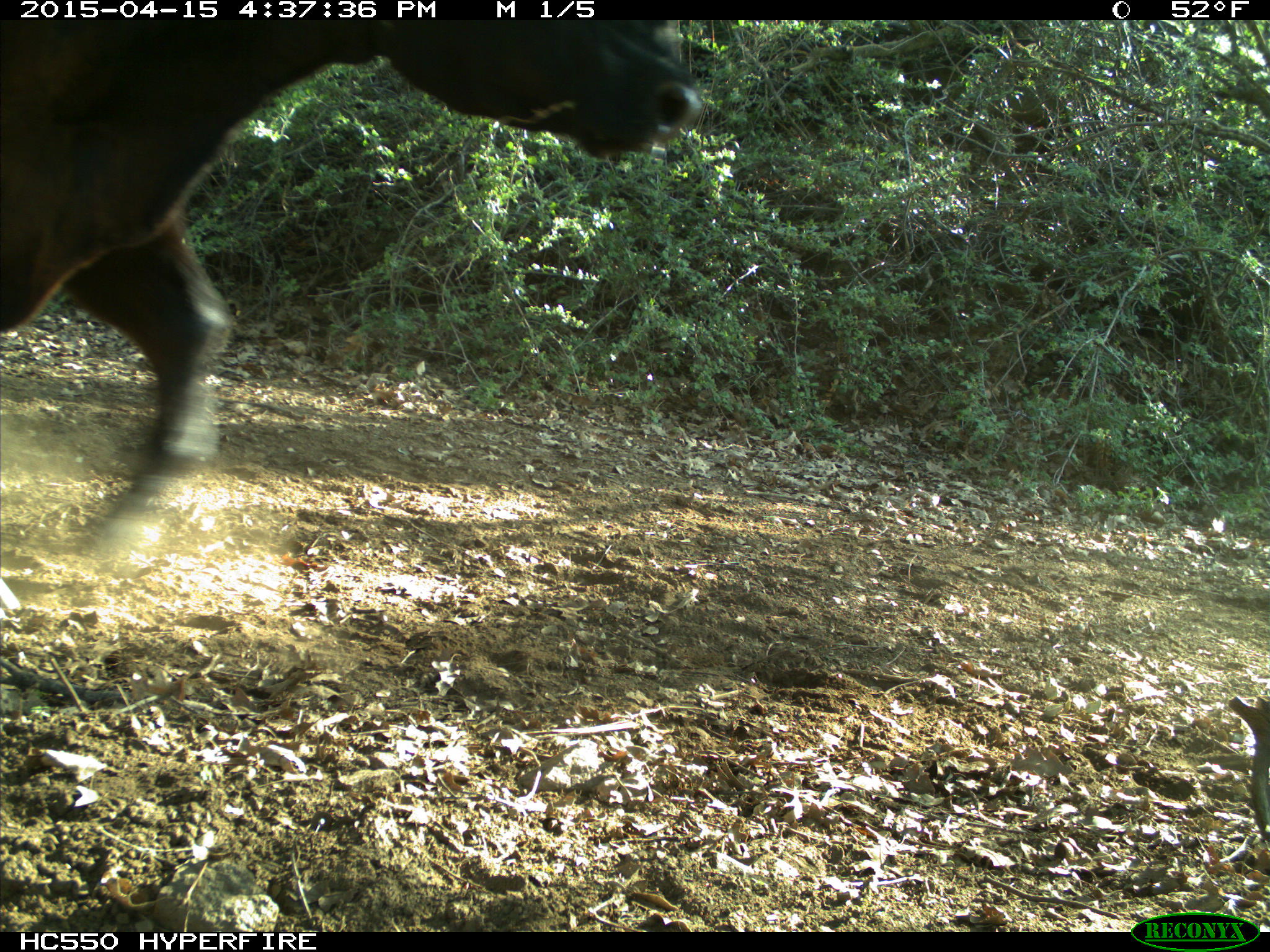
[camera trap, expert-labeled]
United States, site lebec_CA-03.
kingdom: Animalia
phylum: Chordata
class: Mammalia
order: Artiodactyla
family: Bovidae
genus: Bos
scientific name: Bos taurus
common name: domestic cow